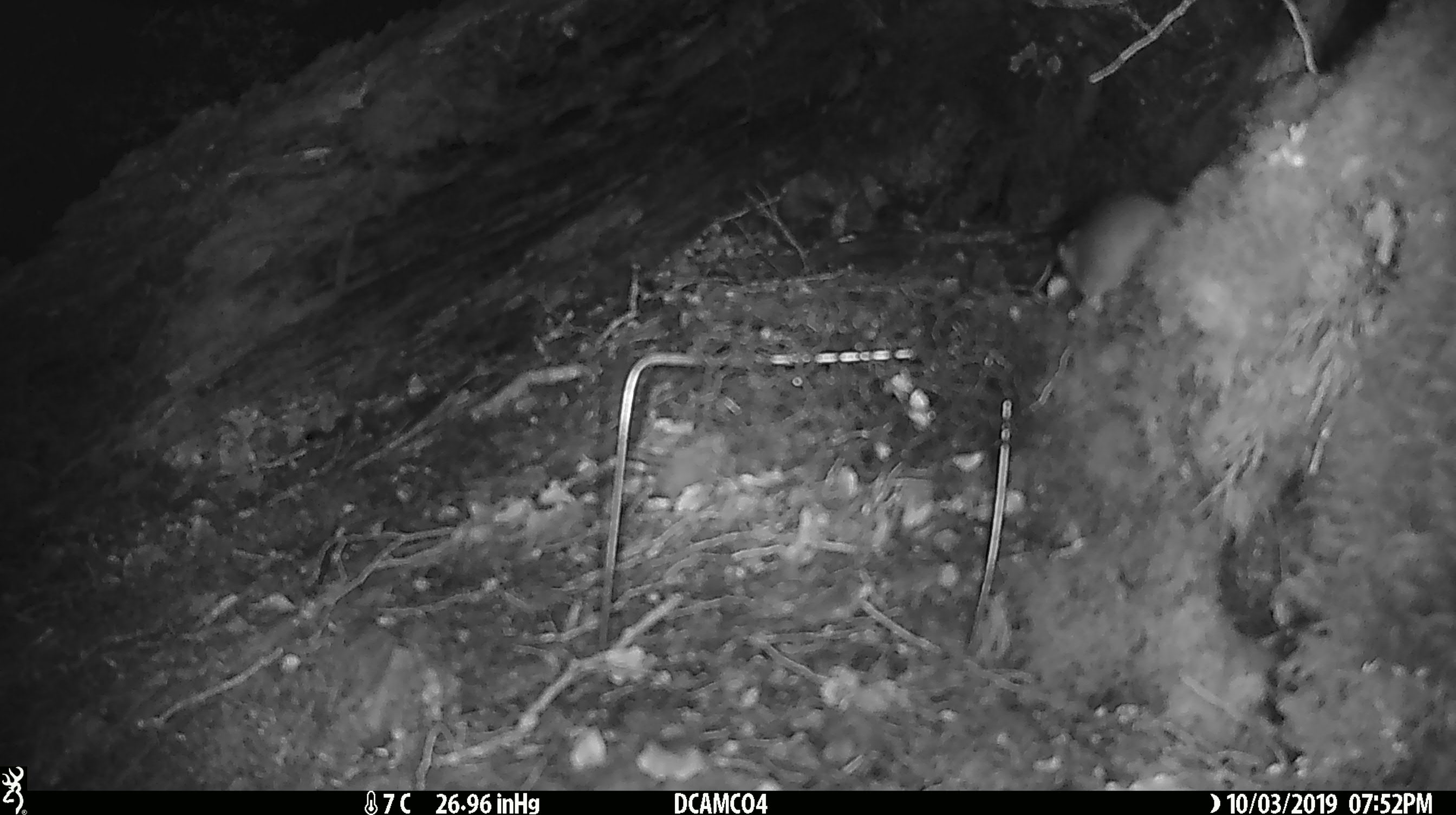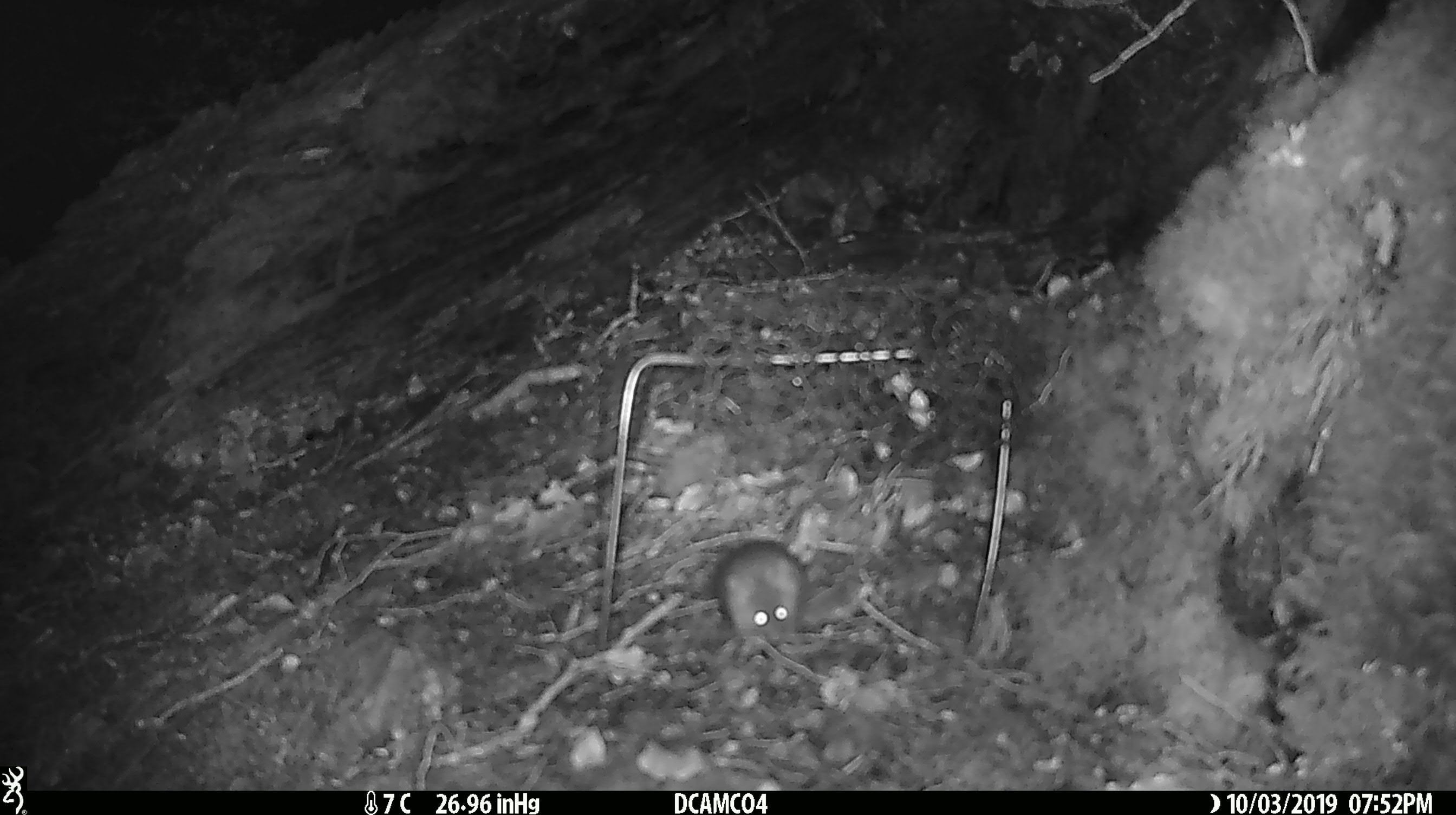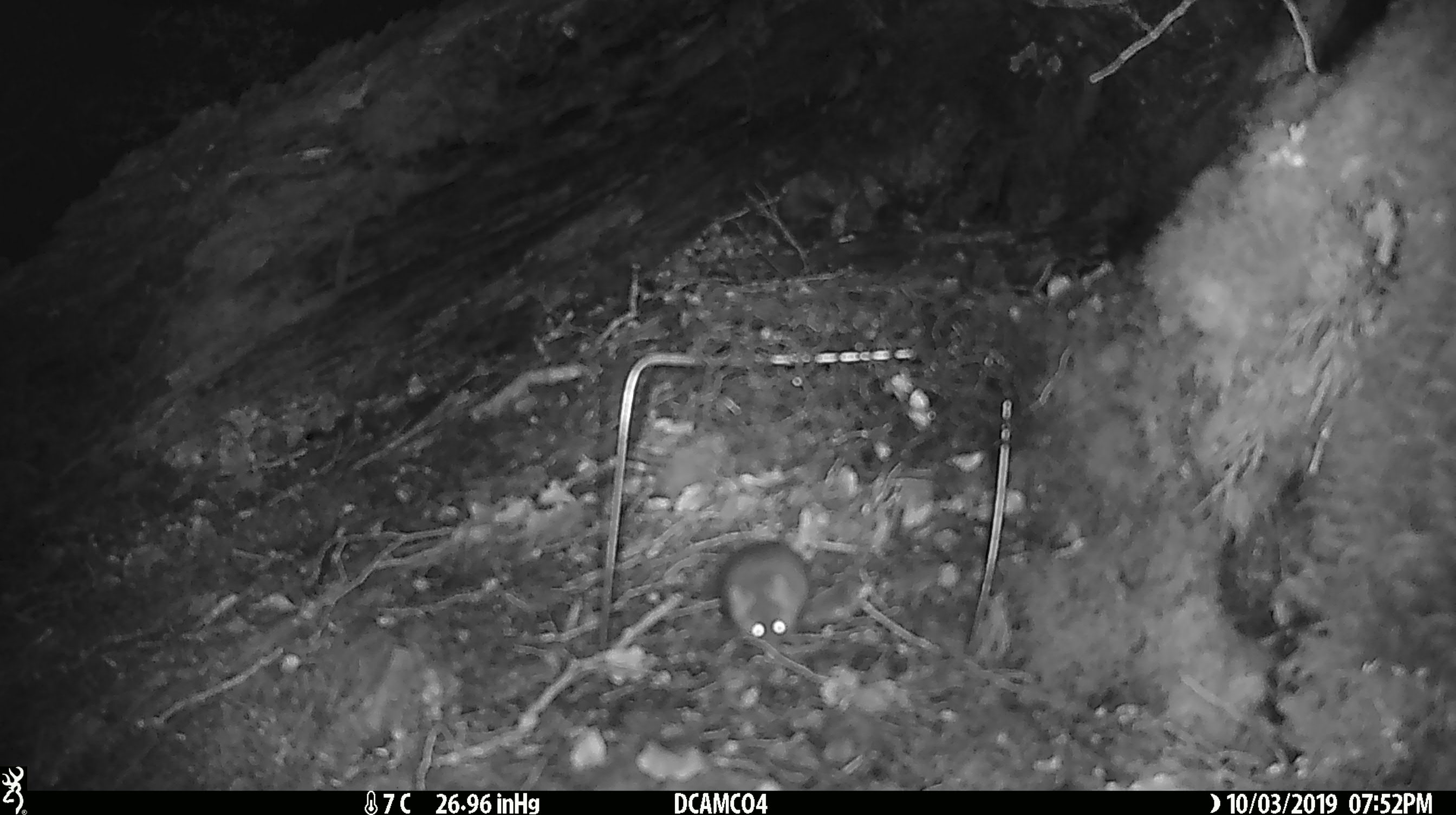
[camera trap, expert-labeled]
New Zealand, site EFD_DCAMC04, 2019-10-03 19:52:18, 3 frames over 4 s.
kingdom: Animalia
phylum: Chordata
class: Mammalia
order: Rodentia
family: Muridae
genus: Mus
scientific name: Mus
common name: mouse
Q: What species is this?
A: Mouse (Mus).